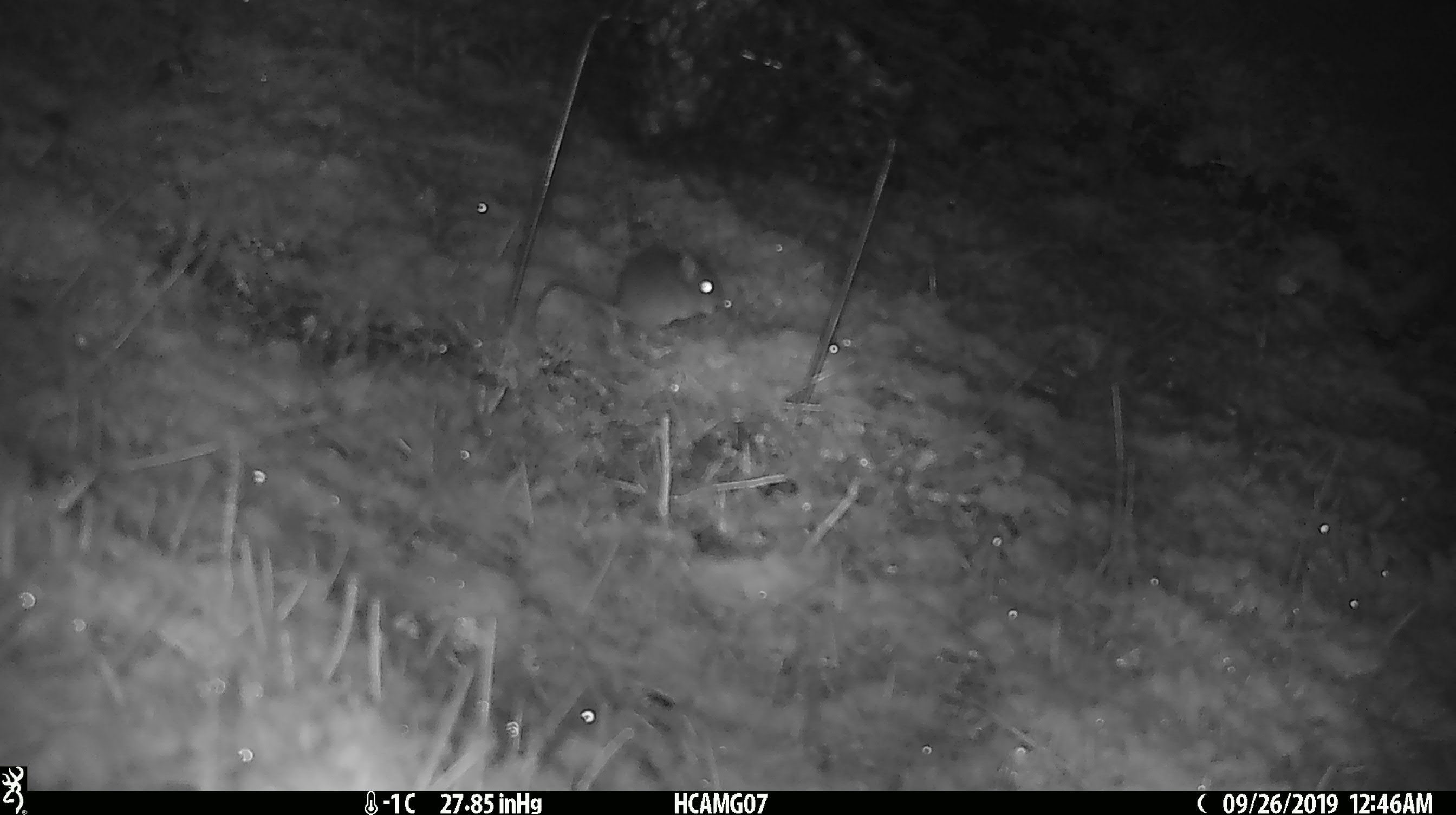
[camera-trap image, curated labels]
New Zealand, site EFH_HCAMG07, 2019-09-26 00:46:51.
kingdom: Animalia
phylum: Chordata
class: Mammalia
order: Rodentia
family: Muridae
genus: Mus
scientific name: Mus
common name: mouse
Mouse (Mus).